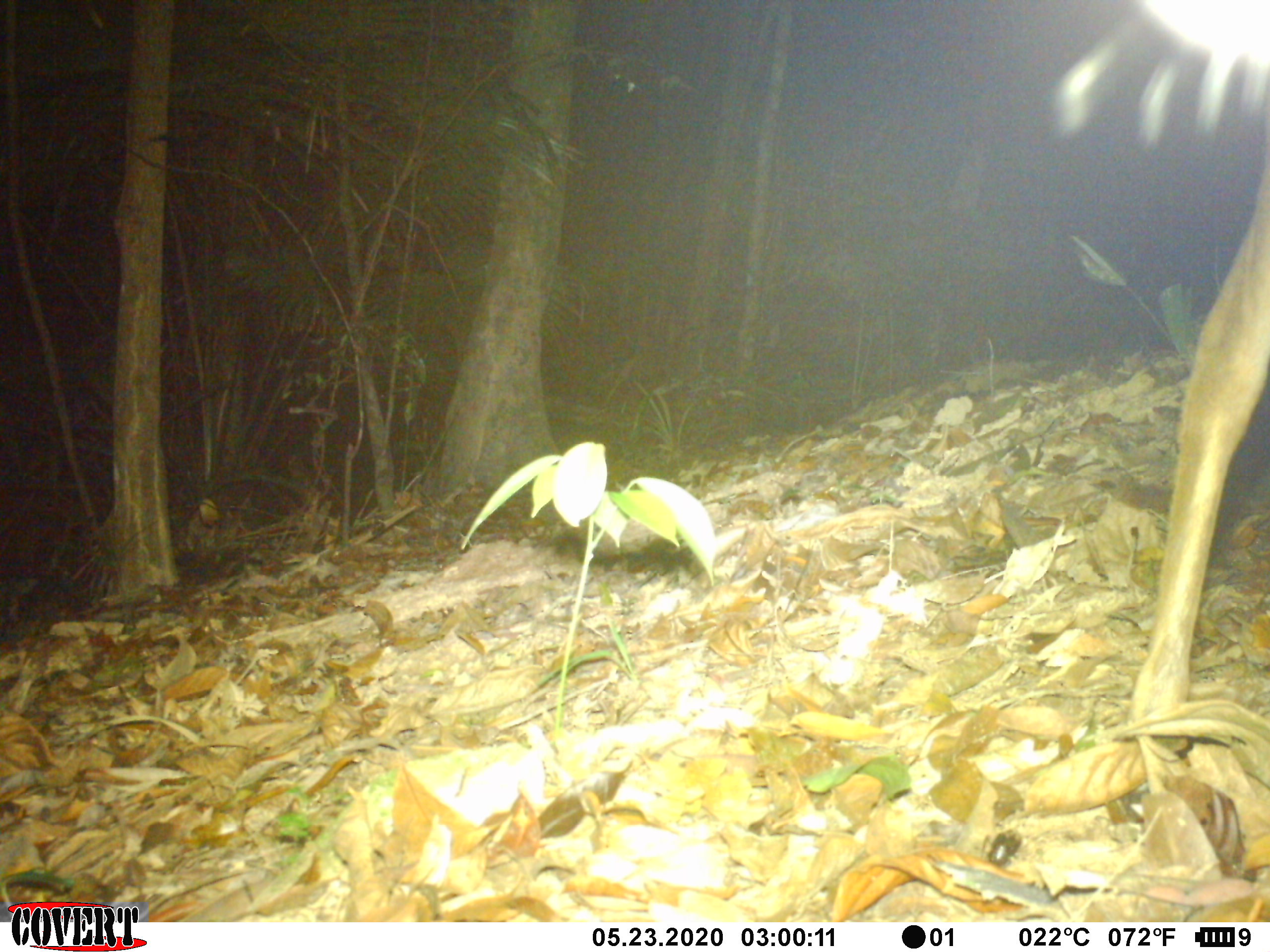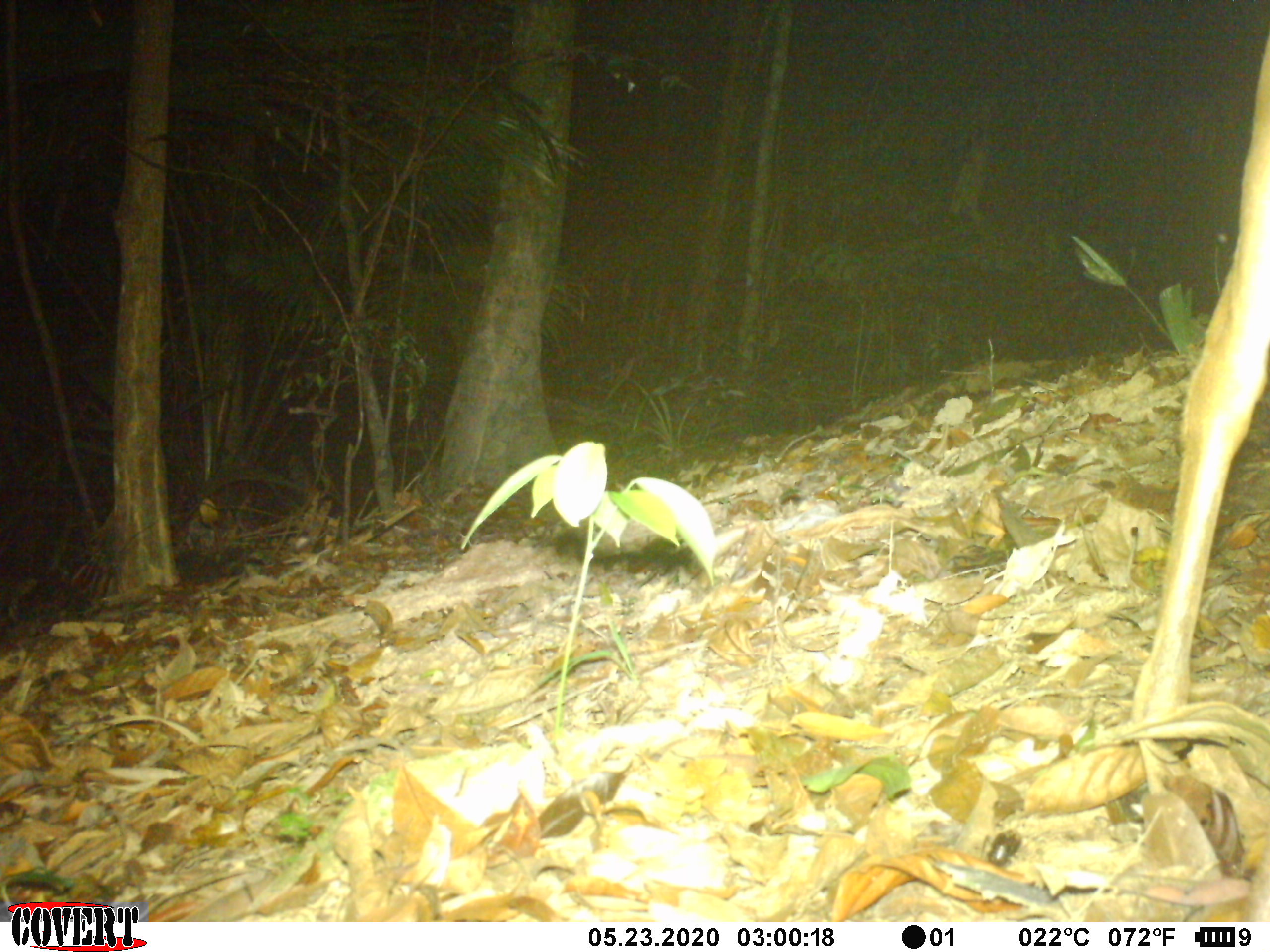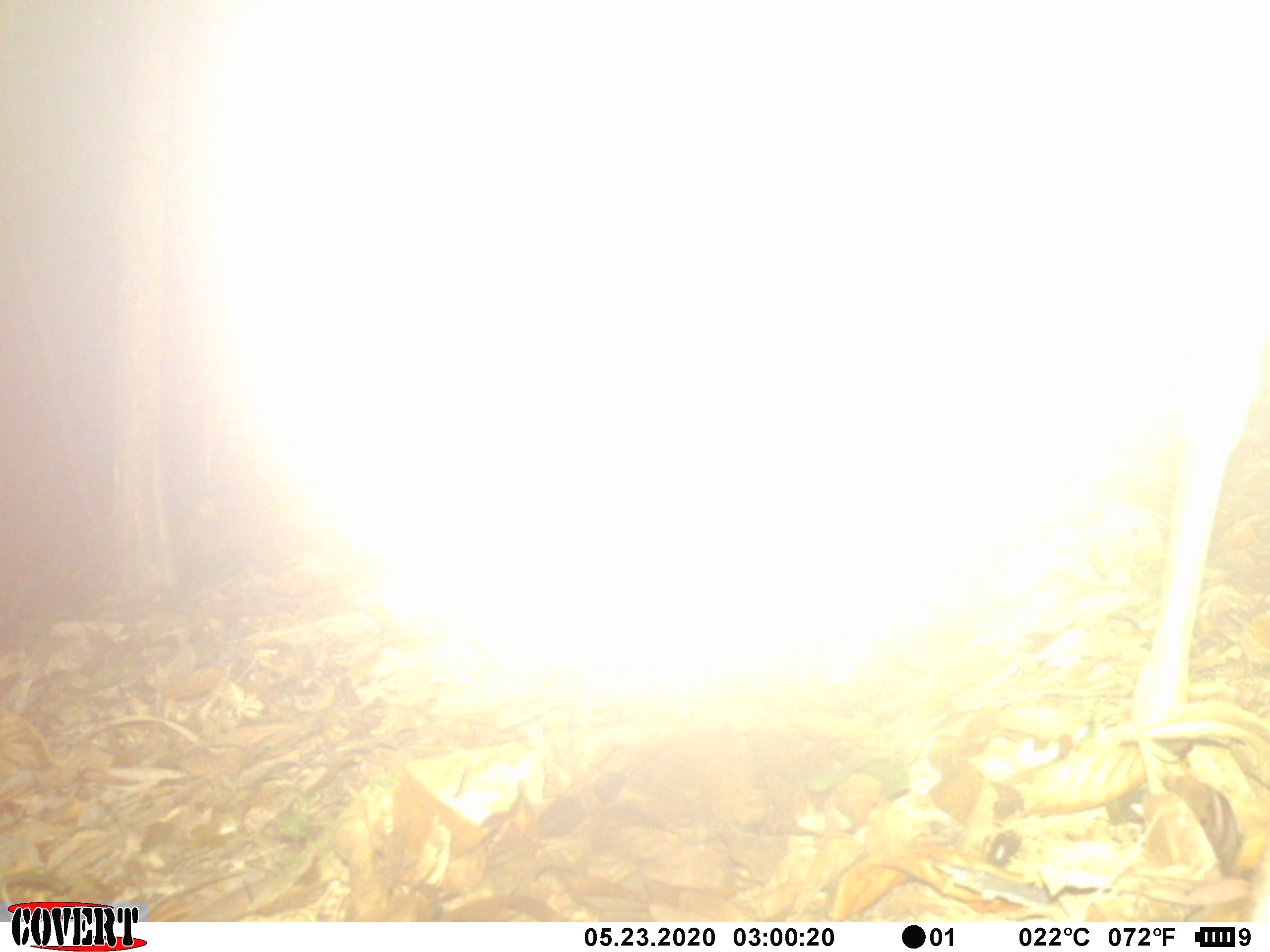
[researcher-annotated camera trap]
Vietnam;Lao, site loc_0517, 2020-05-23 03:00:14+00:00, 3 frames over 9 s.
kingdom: Animalia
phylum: Chordata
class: Mammalia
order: Artiodactyla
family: Cervidae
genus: Muntiacus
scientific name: Muntiacus vuquangensis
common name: large-antlered muntjac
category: large antlered muntjac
Large antlered muntjac (large-antlered muntjac) (Muntiacus vuquangensis). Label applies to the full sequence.